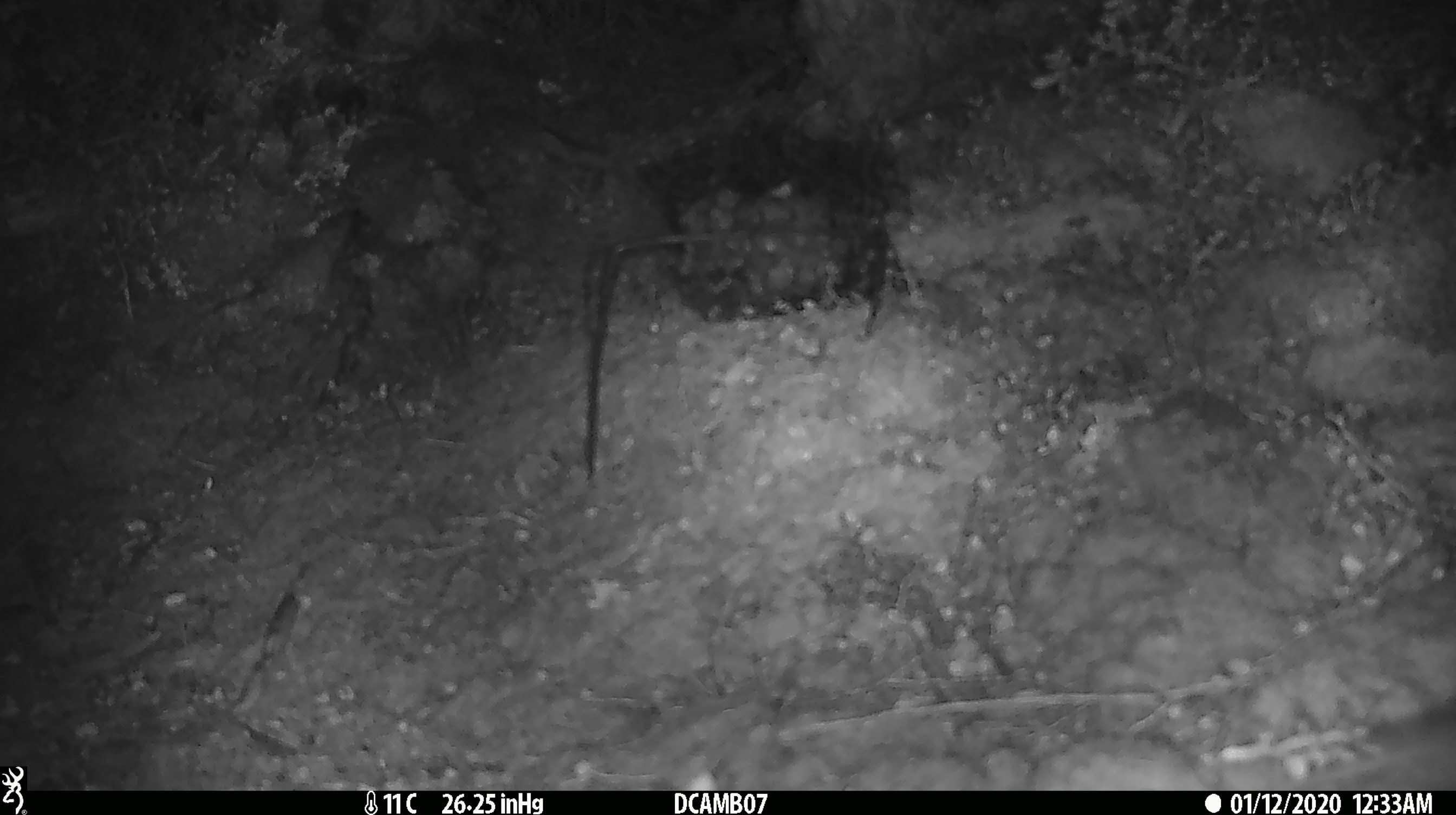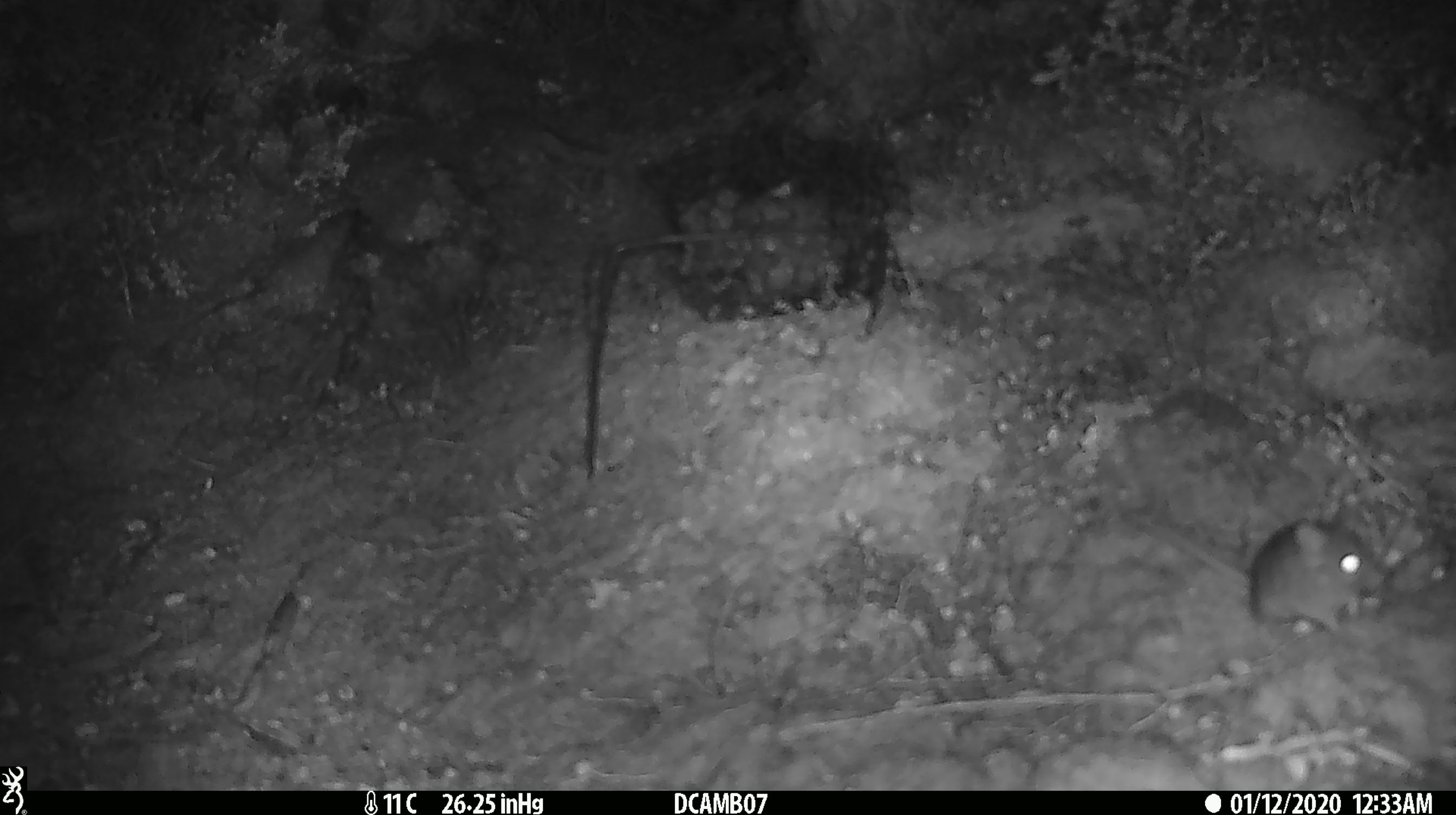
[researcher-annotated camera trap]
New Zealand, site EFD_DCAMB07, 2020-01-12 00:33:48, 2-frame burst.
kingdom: Animalia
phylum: Chordata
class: Mammalia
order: Rodentia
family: Muridae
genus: Mus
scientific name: Mus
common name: mouse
Mouse (Mus).